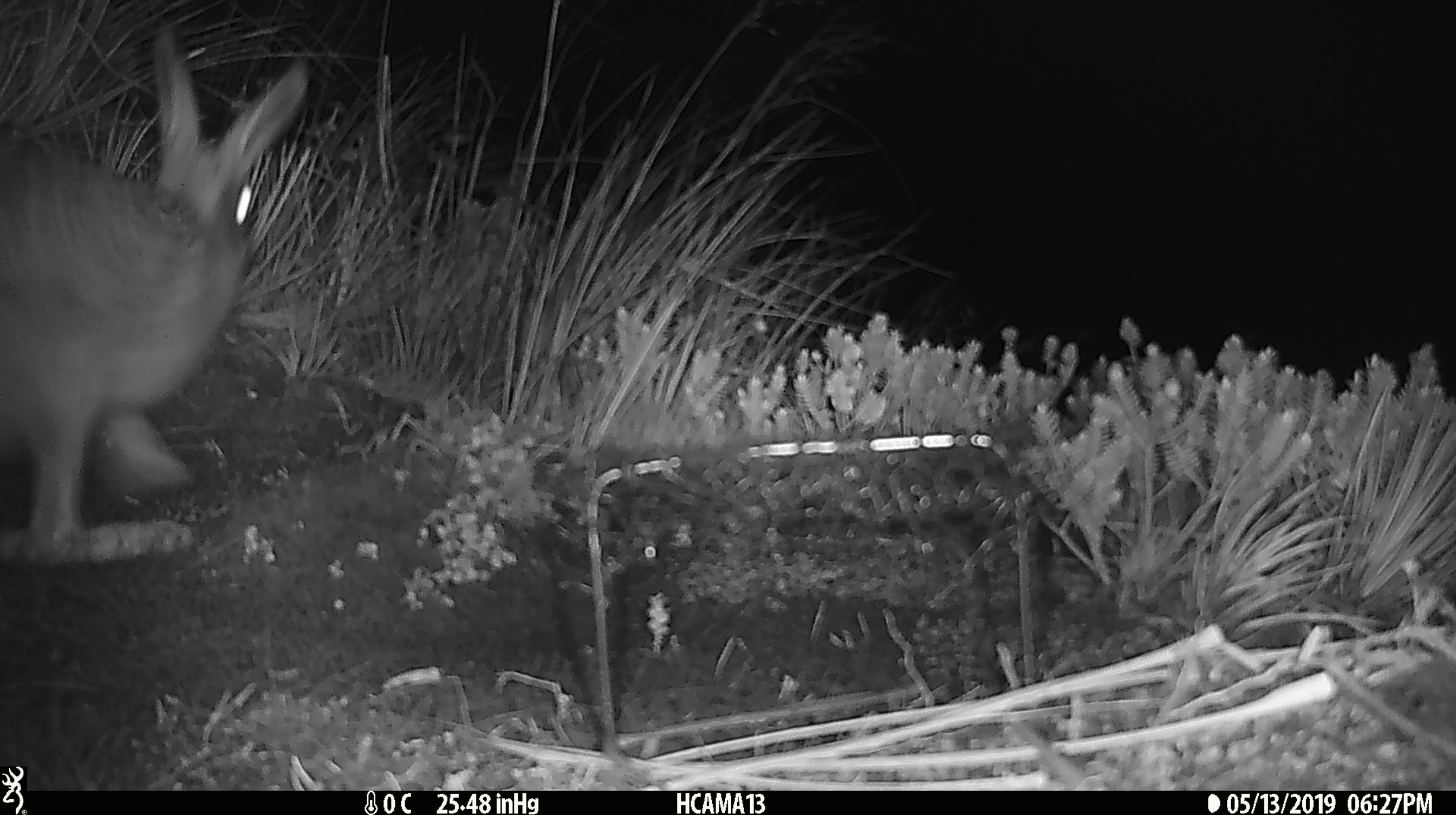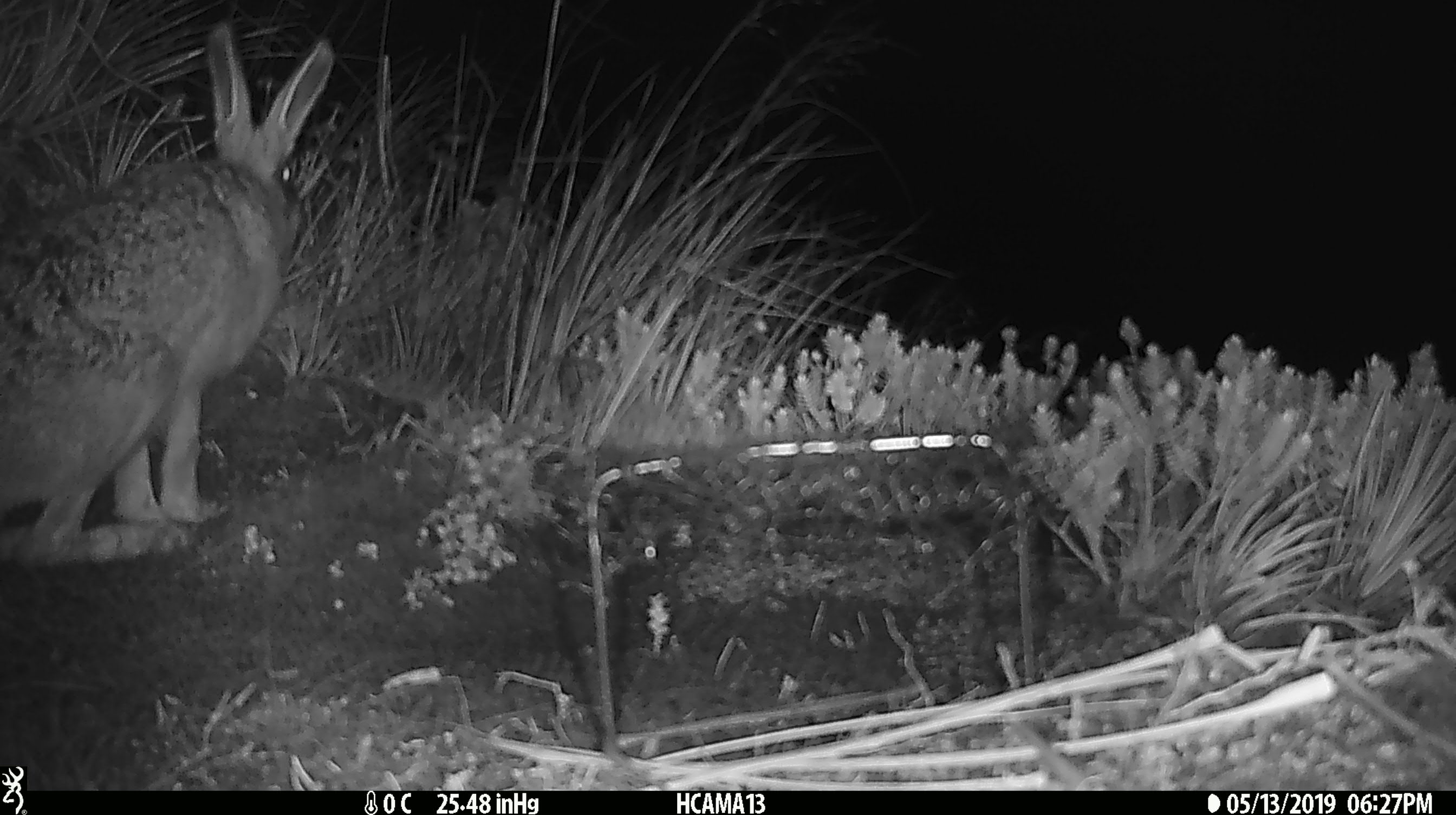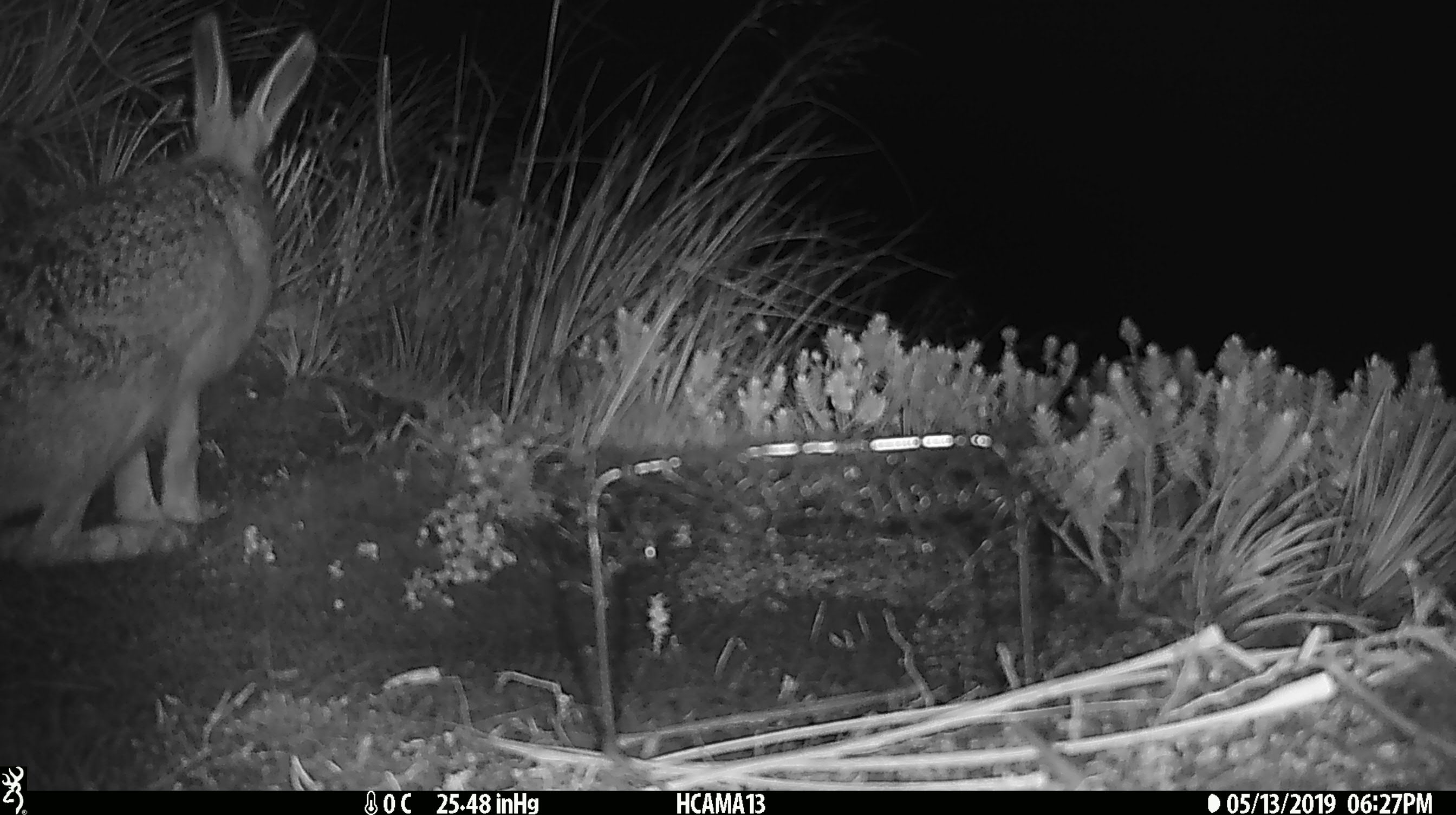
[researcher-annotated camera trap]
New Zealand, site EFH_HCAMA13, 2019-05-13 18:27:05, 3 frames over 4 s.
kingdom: Animalia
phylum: Chordata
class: Mammalia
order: Lagomorpha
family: Leporidae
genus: Lepus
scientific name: Lepus europaeus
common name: brown hare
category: hare